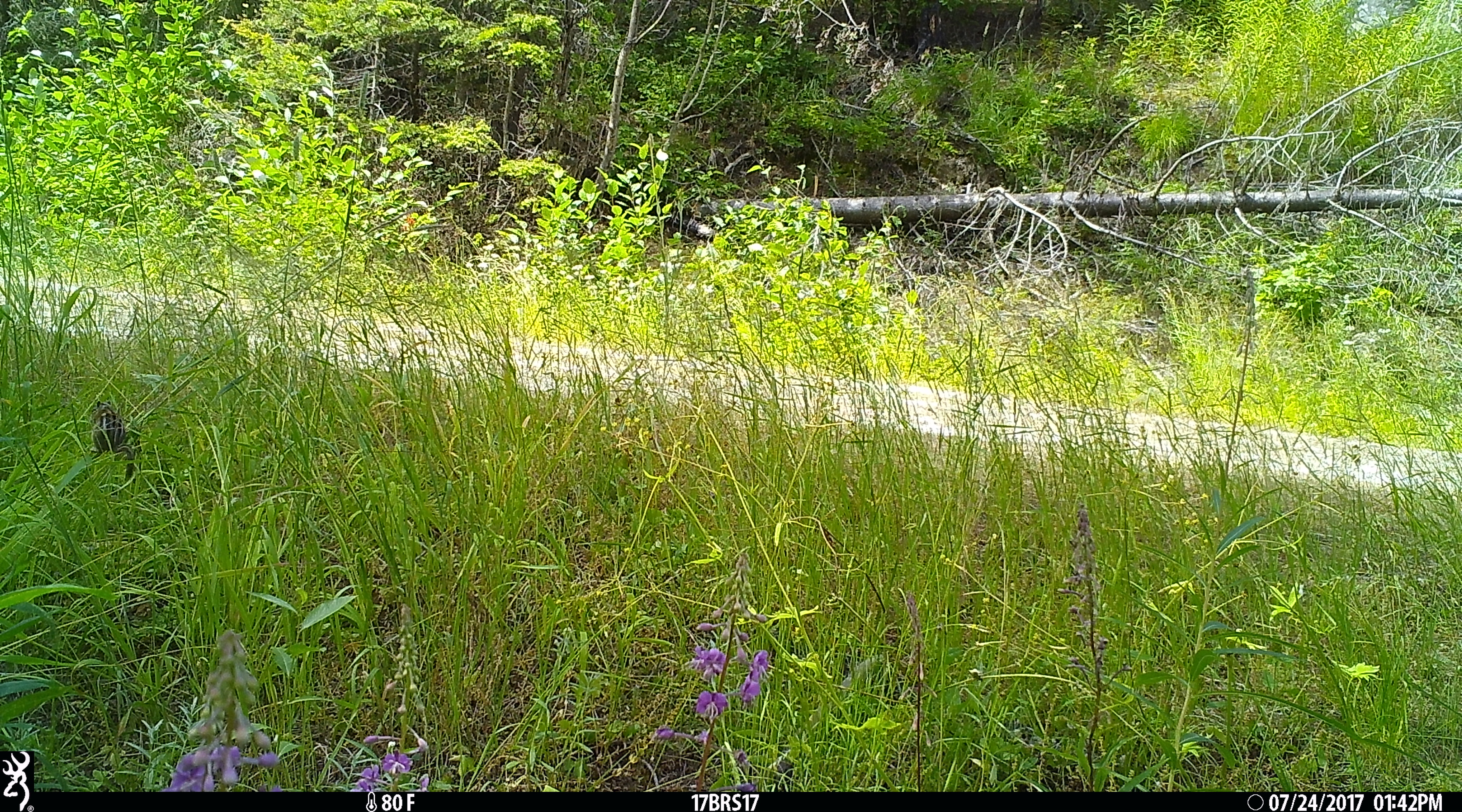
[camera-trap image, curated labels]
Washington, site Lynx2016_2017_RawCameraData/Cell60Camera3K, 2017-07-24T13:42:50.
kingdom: Animalia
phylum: Chordata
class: Mammalia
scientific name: Mammalia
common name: small mammal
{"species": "small mammal (Mammalia)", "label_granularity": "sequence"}